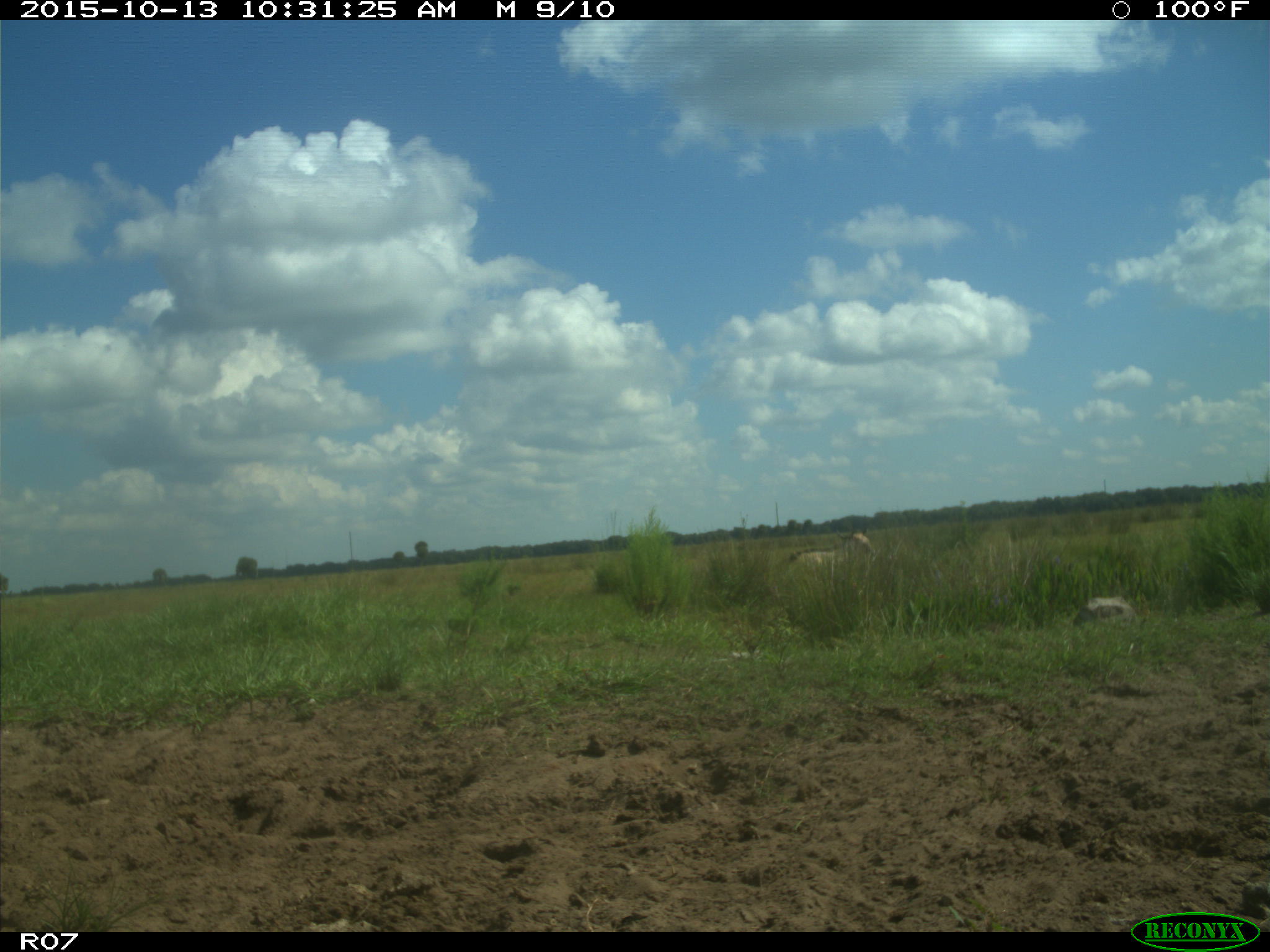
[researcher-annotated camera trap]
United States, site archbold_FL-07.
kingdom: Animalia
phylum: Chordata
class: Mammalia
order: Artiodactyla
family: Bovidae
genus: Bos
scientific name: Bos taurus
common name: domestic cow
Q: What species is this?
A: Bos taurus (domestic cow).